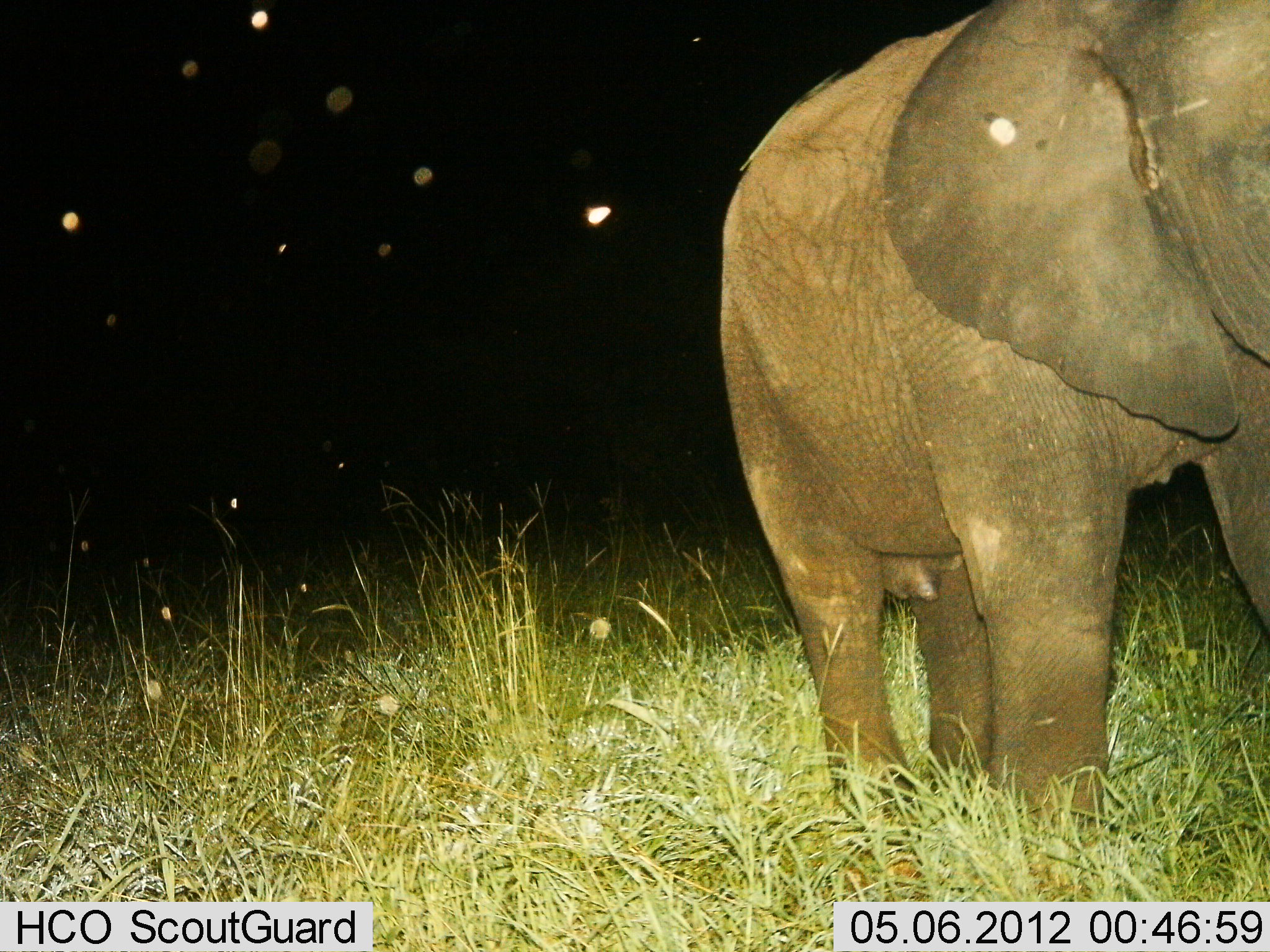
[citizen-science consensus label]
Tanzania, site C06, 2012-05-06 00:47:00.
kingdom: Animalia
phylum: Chordata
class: Mammalia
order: Proboscidea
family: Elephantidae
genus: Loxodonta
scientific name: Loxodonta africana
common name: african bush elephant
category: elephant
Elephant (african bush elephant) (Loxodonta africana), count 1. Behavior (volunteer vote fractions): standing 80%, resting 0%, moving 20%, interacting 0%. Young present (vote fraction): 10%. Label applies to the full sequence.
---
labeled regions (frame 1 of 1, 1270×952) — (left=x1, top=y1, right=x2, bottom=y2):
animal: (left=720, top=0, right=1270, bottom=845)